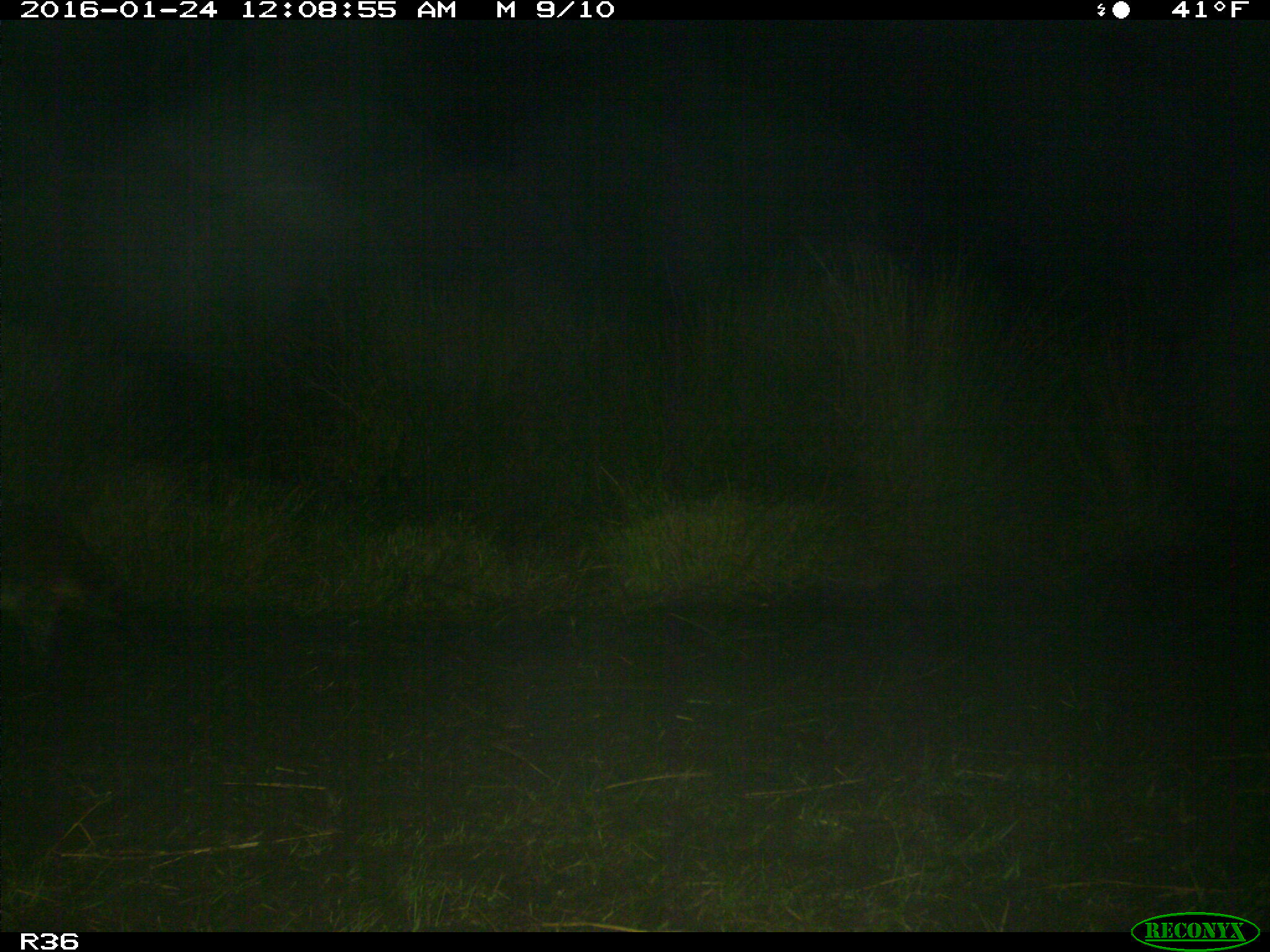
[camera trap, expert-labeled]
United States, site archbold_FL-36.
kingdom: Animalia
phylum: Chordata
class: Mammalia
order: Carnivora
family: Procyonidae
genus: Procyon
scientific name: Procyon lotor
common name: common raccoon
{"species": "Procyon lotor (common raccoon)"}